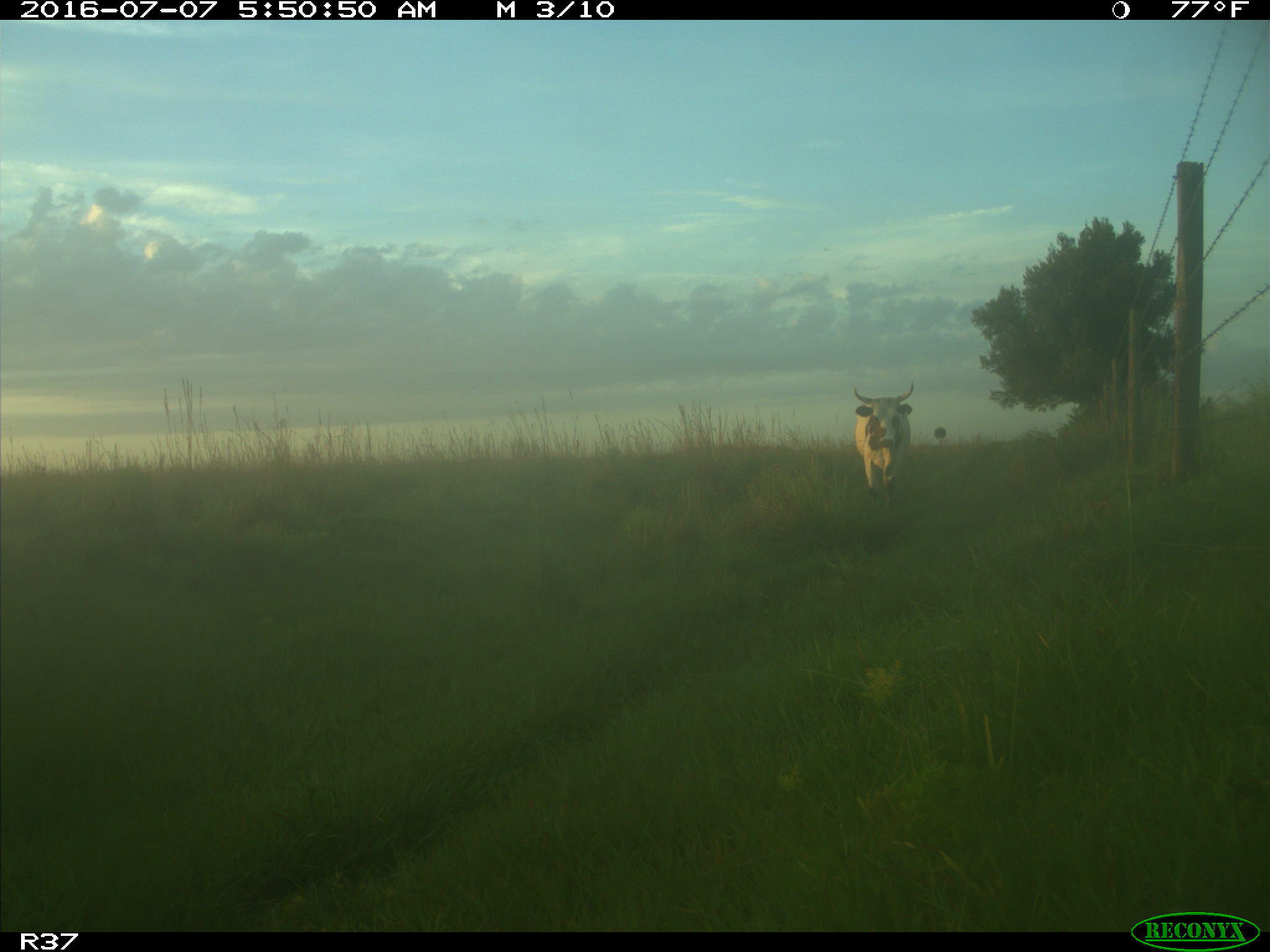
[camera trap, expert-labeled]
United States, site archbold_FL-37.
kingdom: Animalia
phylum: Chordata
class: Mammalia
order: Artiodactyla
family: Bovidae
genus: Bos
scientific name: Bos taurus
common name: domestic cow